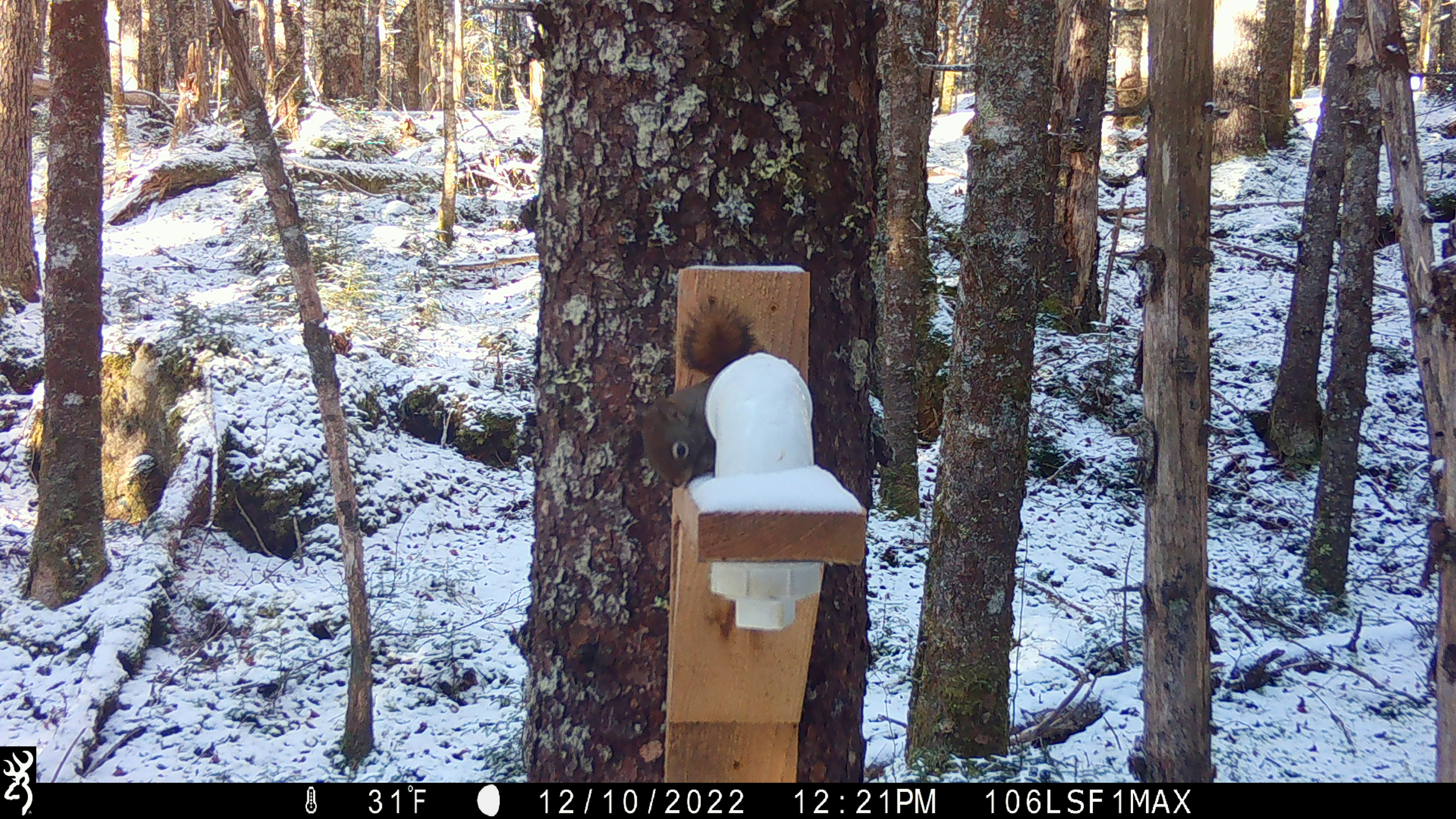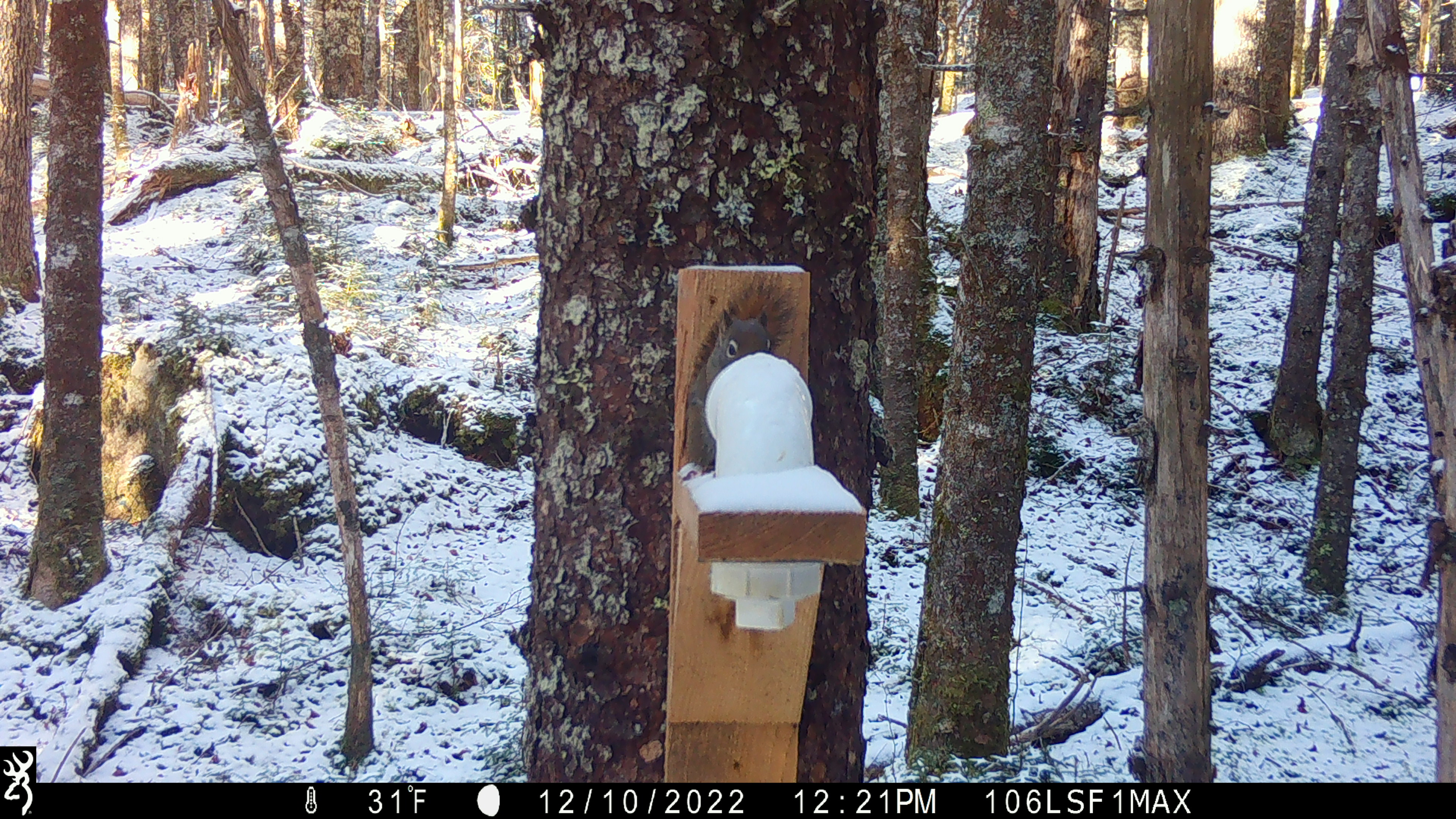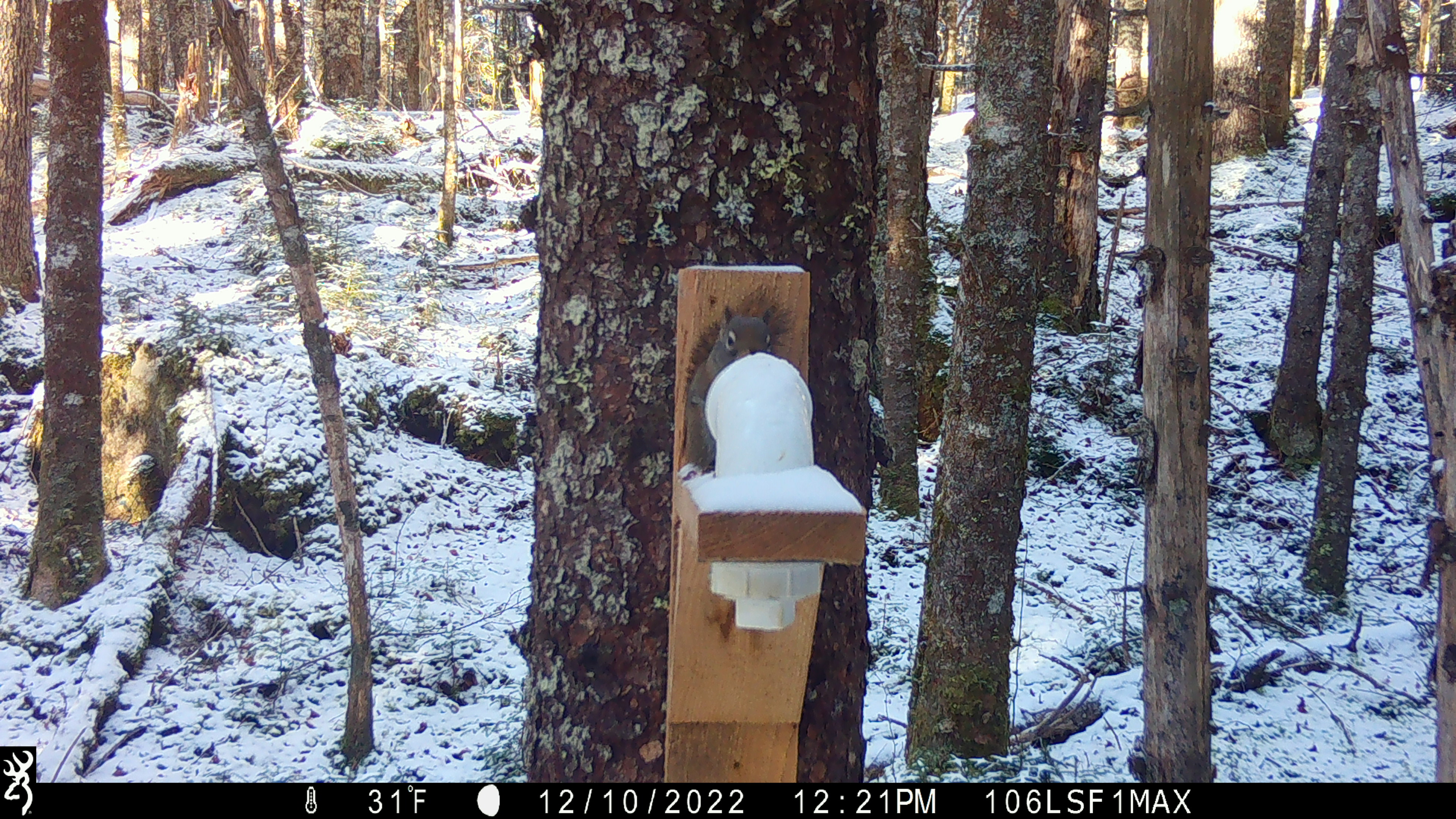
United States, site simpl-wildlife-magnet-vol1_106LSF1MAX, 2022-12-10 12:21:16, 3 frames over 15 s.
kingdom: Animalia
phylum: Chordata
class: Mammalia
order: Rodentia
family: Sciuridae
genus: Tamiasciurus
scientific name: Tamiasciurus hudsonicus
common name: red squirrel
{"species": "red squirrel (Tamiasciurus hudsonicus)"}